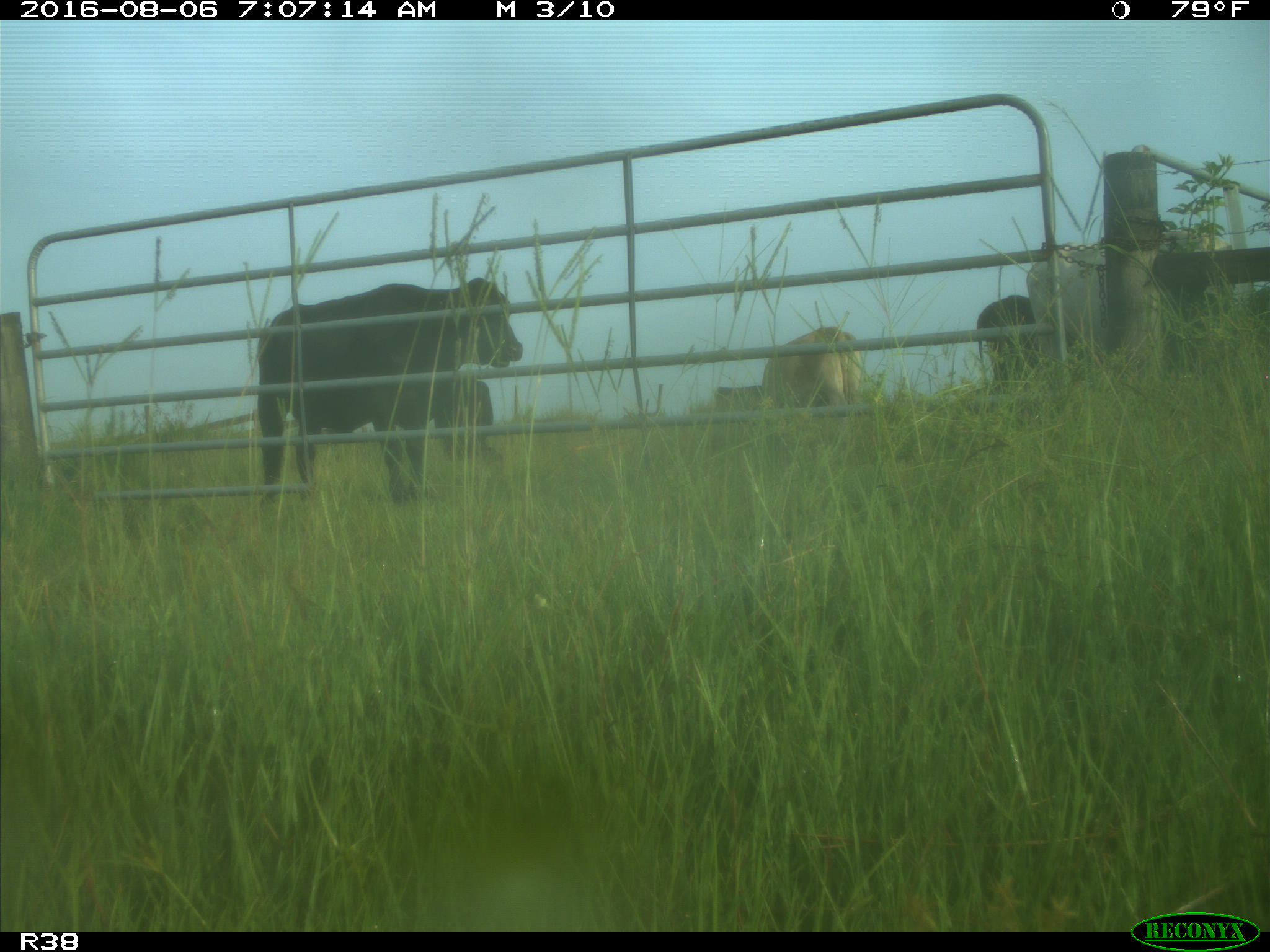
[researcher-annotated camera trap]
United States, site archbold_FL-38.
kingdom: Animalia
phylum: Chordata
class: Mammalia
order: Artiodactyla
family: Bovidae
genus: Bos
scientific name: Bos taurus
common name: domestic cow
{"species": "Bos taurus (domestic cow)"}